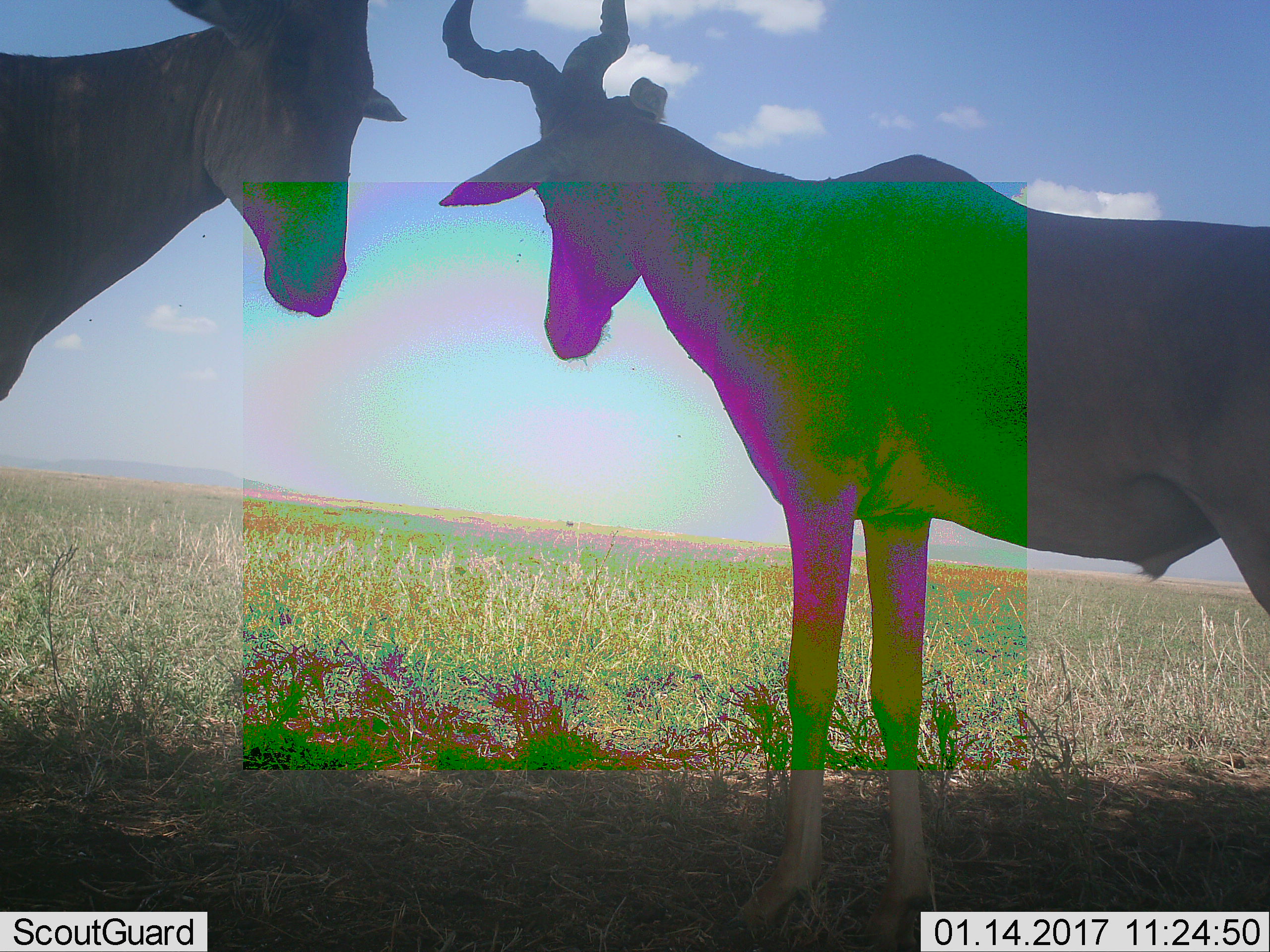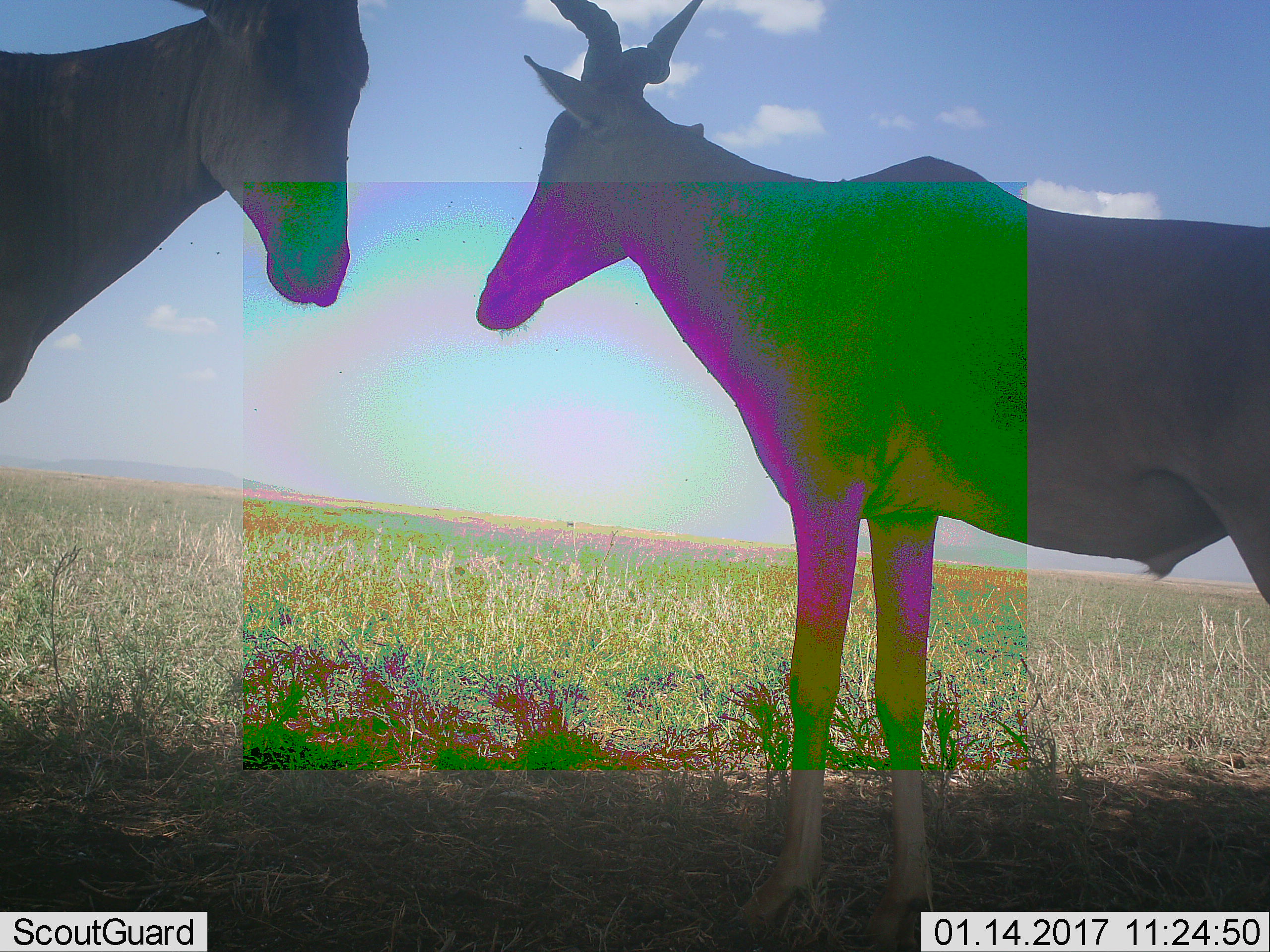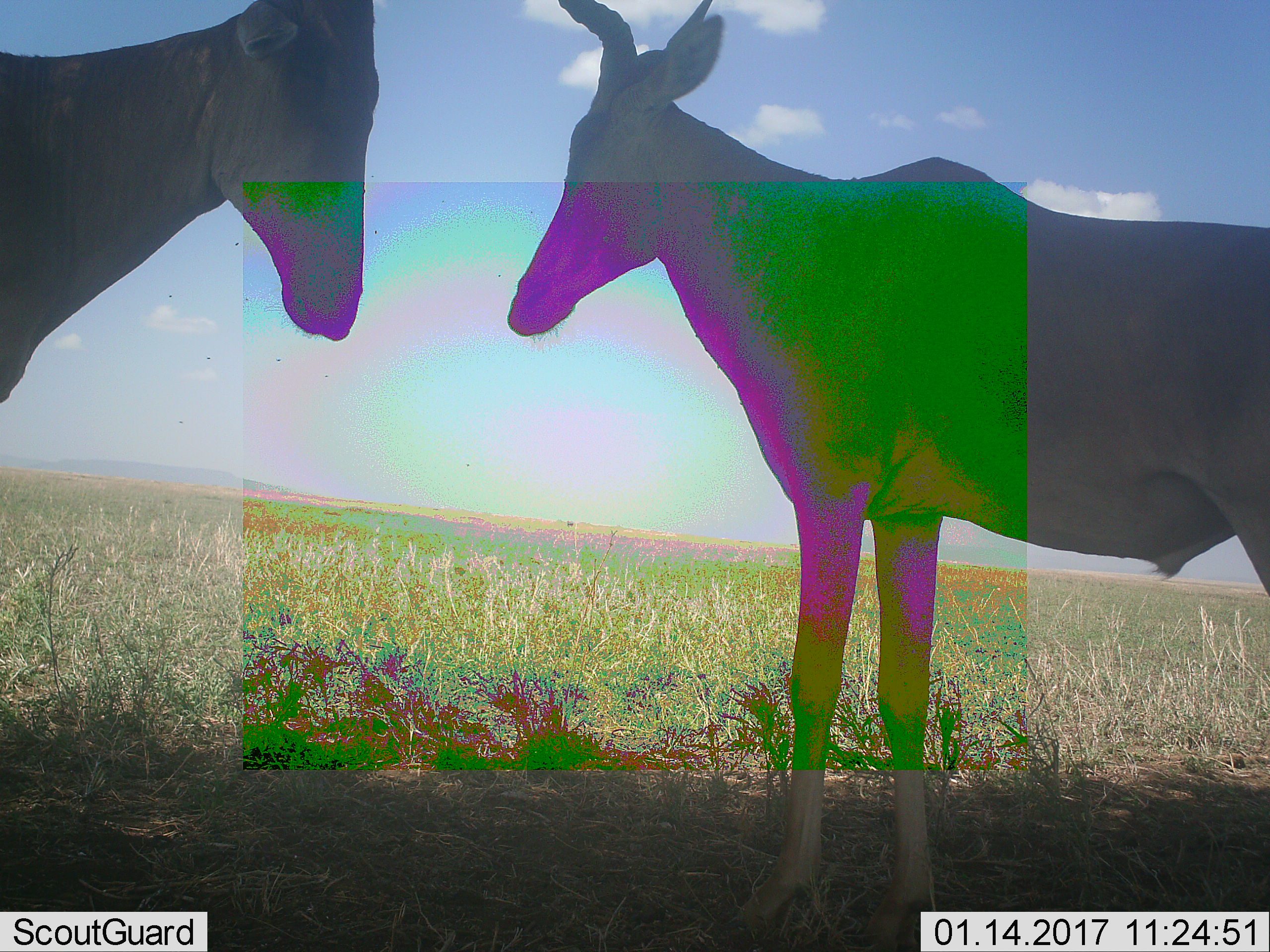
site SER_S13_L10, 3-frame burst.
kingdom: Animalia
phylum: Chordata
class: Mammalia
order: Artiodactyla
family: Bovidae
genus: Alcelaphus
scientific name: Alcelaphus buselaphus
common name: hartebeest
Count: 2.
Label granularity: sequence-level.